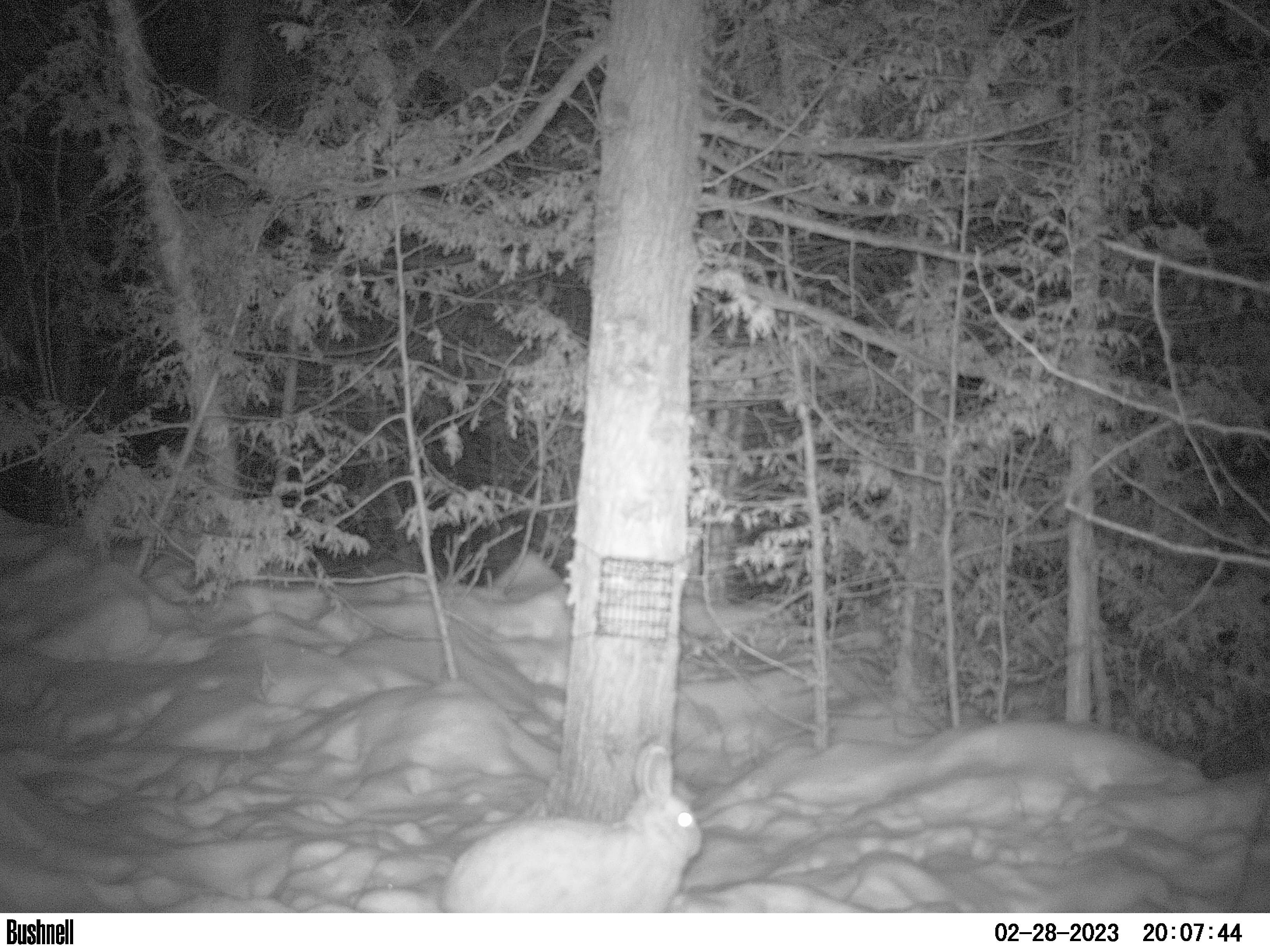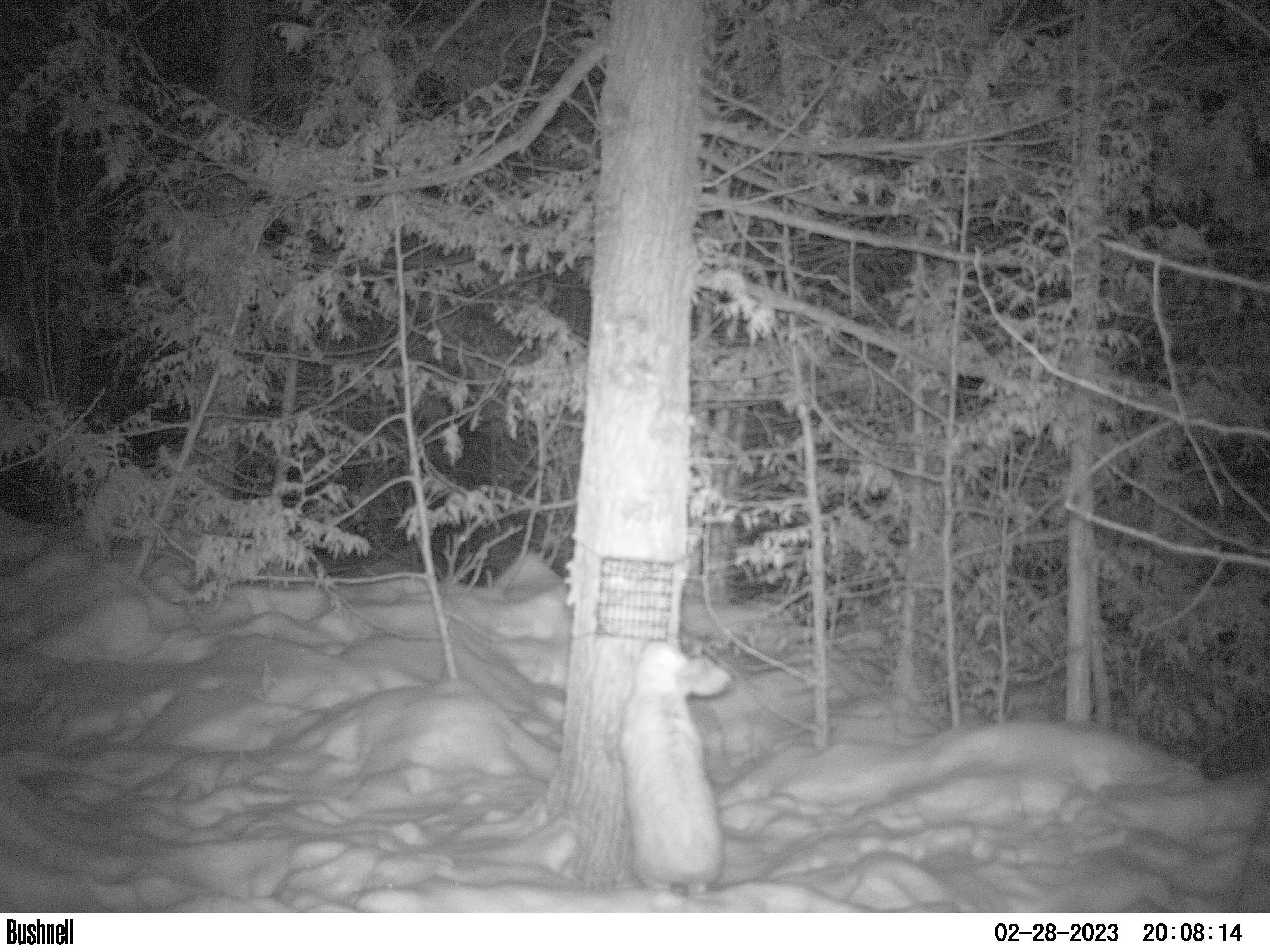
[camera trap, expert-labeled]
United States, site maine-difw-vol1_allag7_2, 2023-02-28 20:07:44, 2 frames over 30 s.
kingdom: Animalia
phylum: Chordata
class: Mammalia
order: Lagomorpha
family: Leporidae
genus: Lepus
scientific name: Lepus americanus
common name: snowshoe hare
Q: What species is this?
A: Snowshoe hare (Lepus americanus).